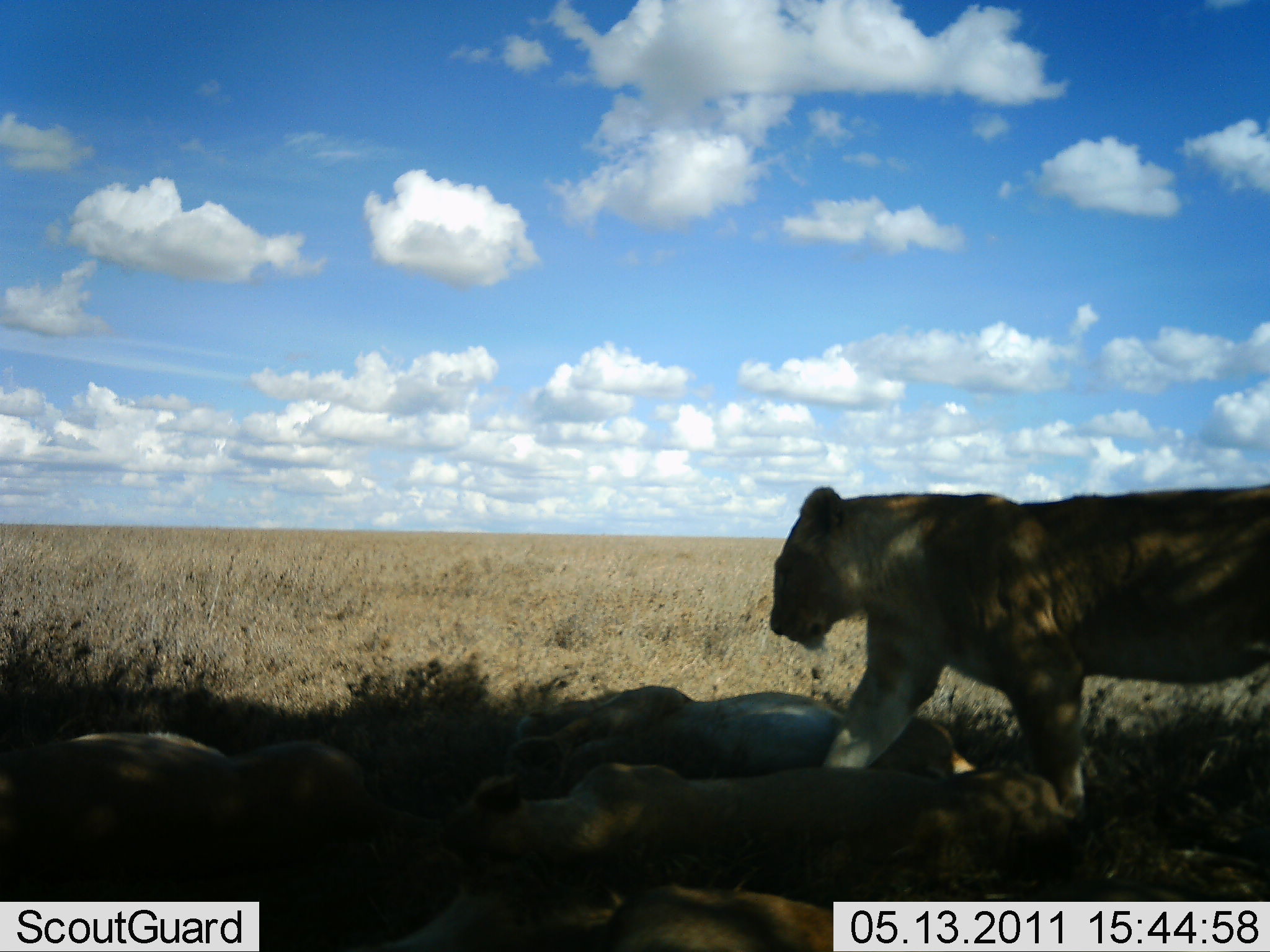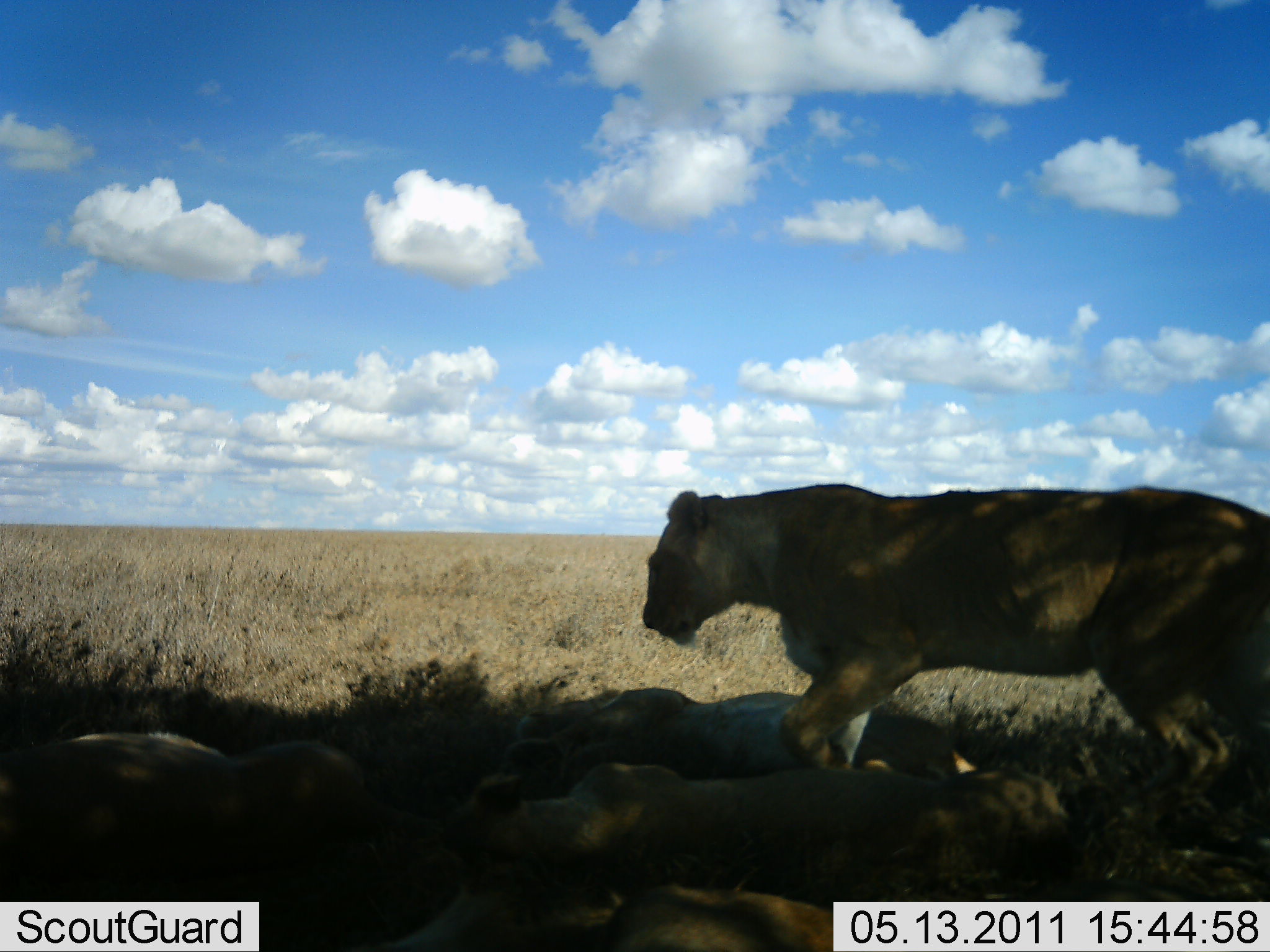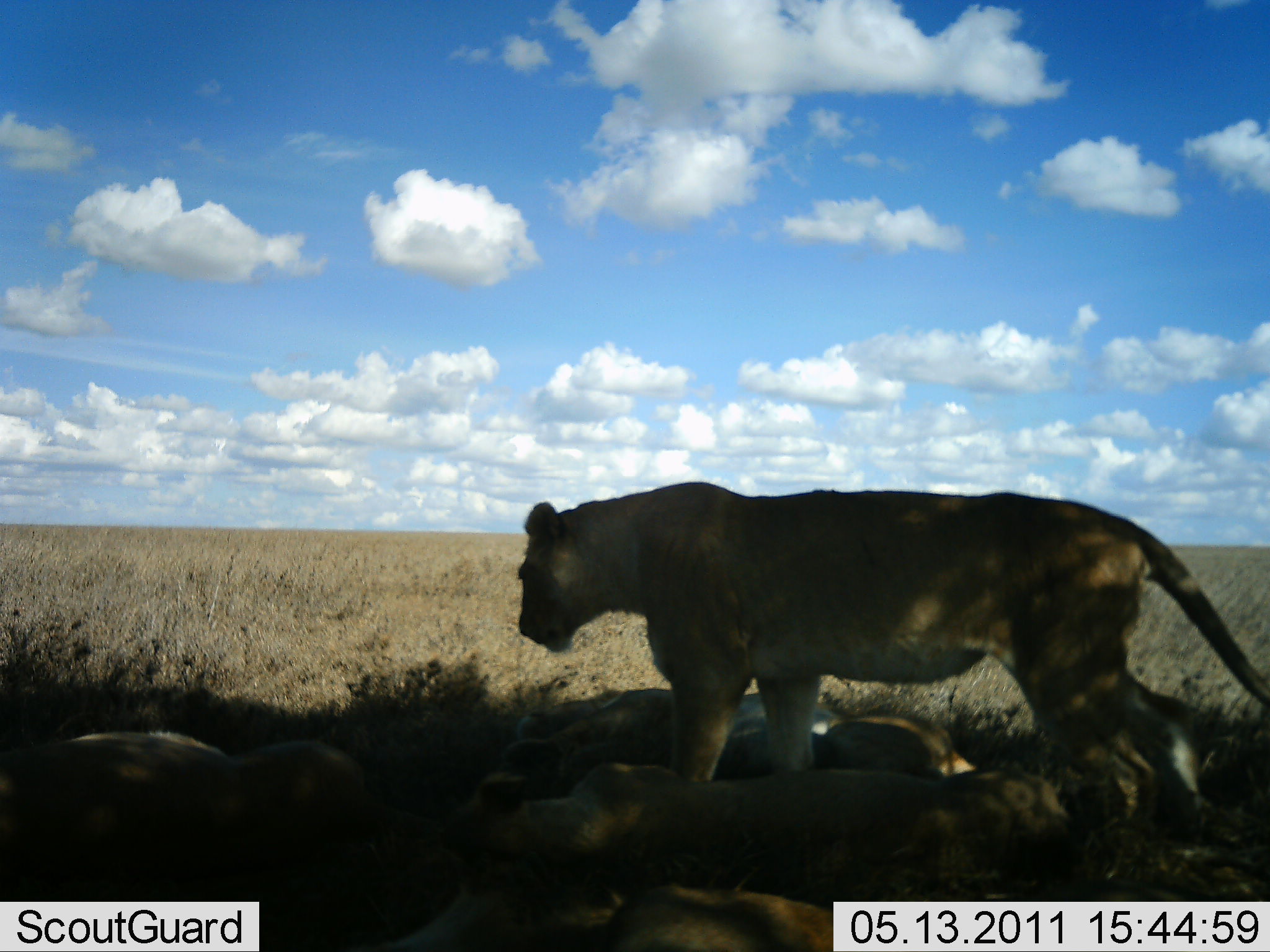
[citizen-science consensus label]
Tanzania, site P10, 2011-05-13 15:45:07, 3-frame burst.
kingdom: Animalia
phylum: Chordata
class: Mammalia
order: Carnivora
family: Felidae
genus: Panthera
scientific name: Panthera leo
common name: lion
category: lionfemale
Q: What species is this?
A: Lionfemale (lion) (Panthera leo).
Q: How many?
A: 4.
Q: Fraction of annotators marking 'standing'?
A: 10%.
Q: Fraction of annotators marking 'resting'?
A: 80%.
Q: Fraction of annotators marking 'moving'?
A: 70%.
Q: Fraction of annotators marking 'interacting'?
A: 10%.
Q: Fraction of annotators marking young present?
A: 20%.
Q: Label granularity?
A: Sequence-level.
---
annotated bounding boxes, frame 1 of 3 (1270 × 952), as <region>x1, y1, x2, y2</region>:
animal: <region>767, 481, 1269, 819</region>; <region>378, 746, 1086, 950</region>; <region>0, 728, 412, 849</region>; <region>497, 682, 972, 775</region>; <region>599, 883, 835, 952</region>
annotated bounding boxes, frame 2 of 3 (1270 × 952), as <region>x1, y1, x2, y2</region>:
animal: <region>641, 482, 1270, 786</region>; <region>402, 761, 1073, 950</region>; <region>0, 727, 406, 850</region>; <region>479, 685, 978, 780</region>; <region>590, 884, 832, 950</region>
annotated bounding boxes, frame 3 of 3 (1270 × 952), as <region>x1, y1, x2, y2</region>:
animal: <region>513, 482, 1270, 832</region>; <region>378, 757, 1084, 951</region>; <region>0, 726, 399, 847</region>; <region>505, 682, 977, 773</region>; <region>587, 883, 835, 952</region>